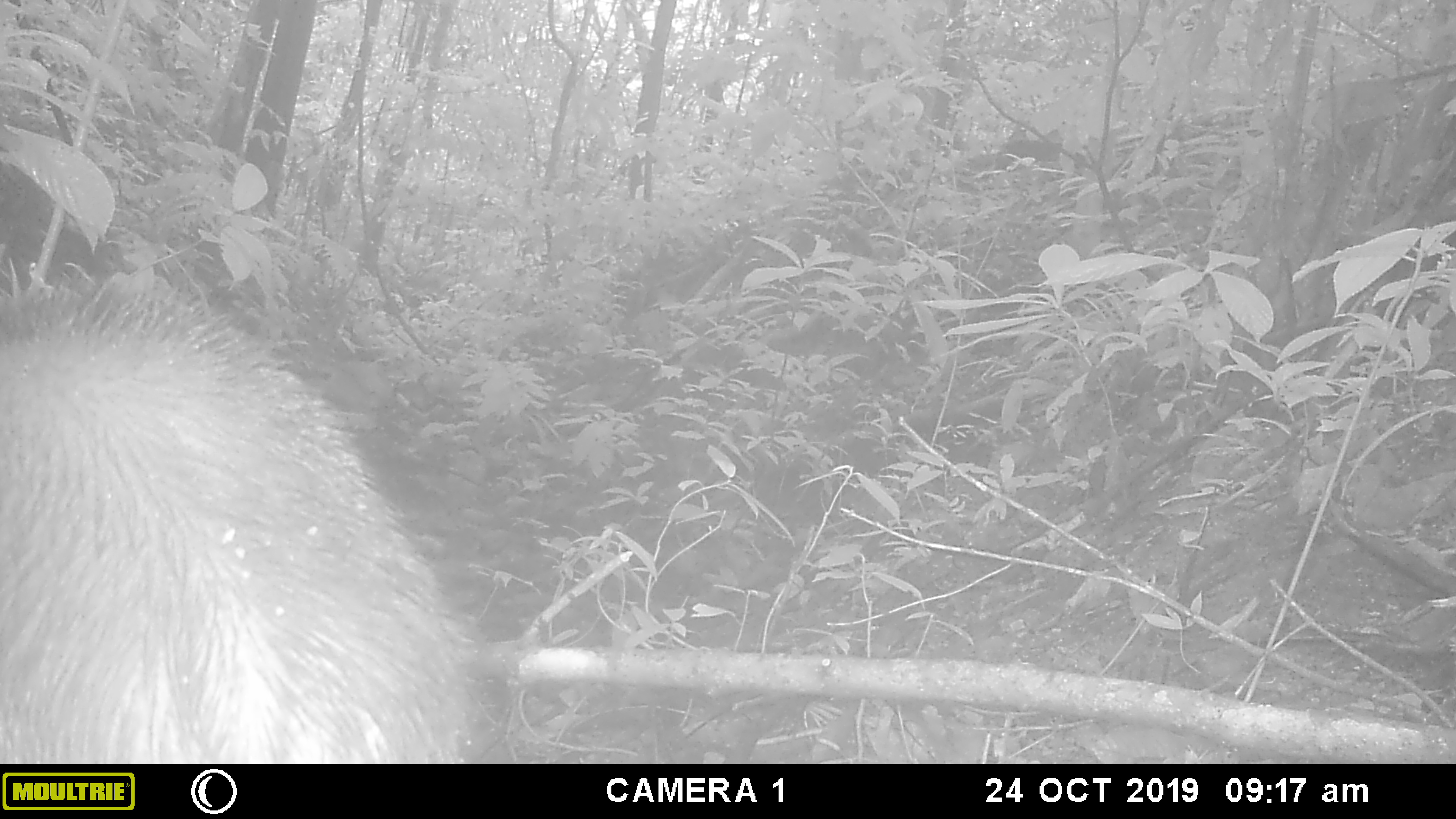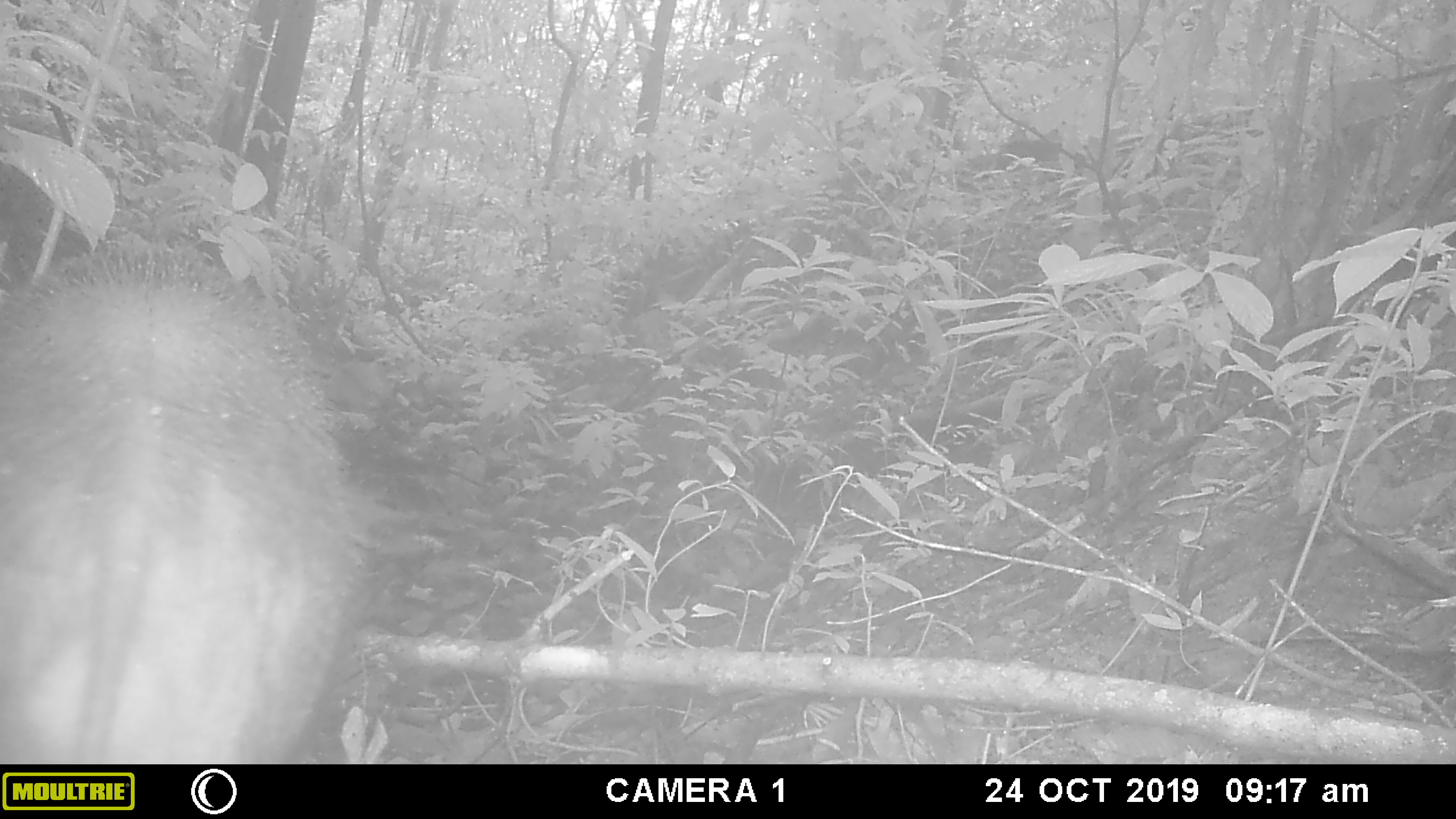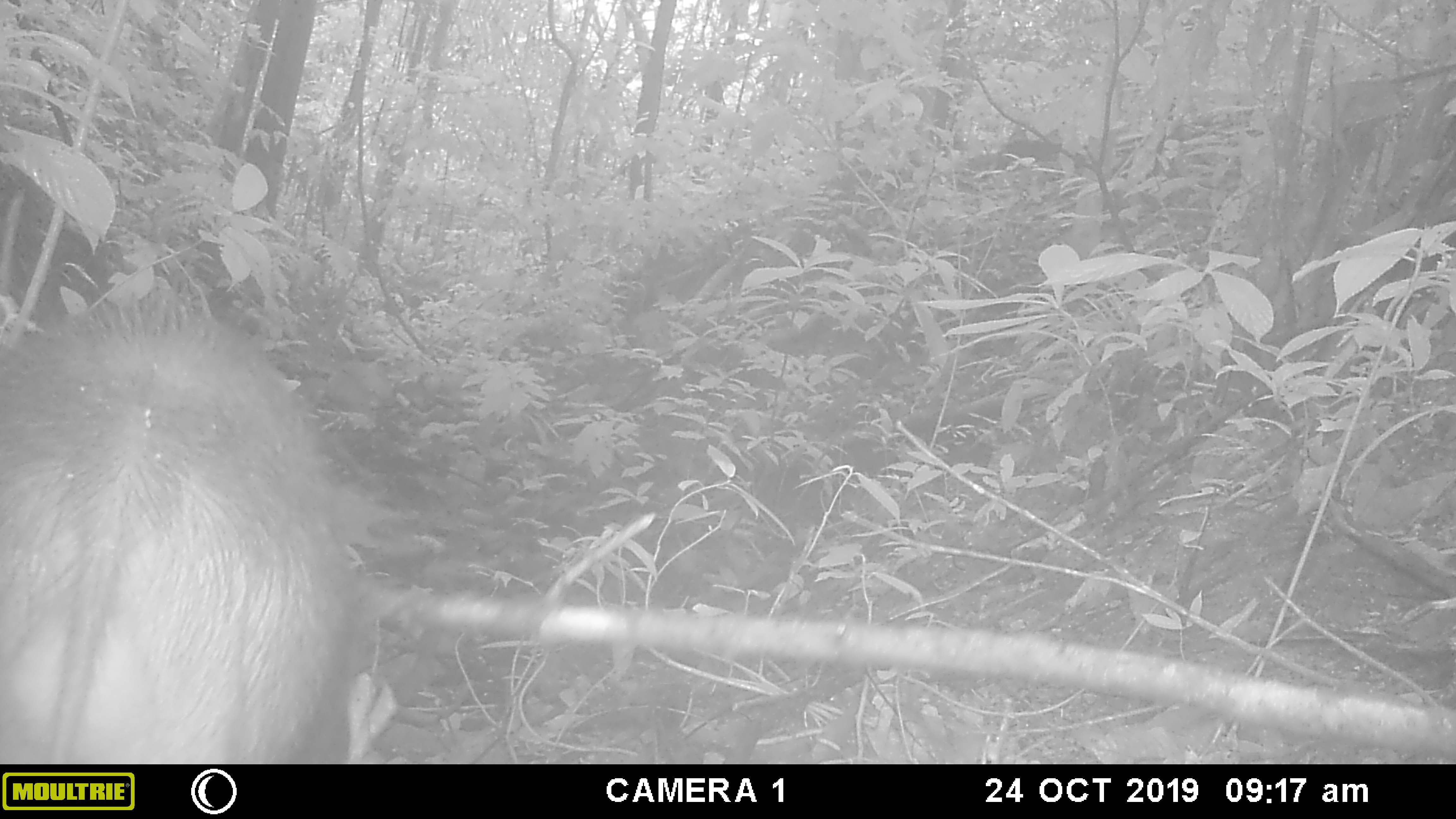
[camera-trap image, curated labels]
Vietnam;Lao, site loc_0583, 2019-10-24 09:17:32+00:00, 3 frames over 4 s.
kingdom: Animalia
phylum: Chordata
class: Mammalia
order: Artiodactyla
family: Suidae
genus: Sus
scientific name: Sus scrofa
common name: eurasian wild pig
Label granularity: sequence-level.